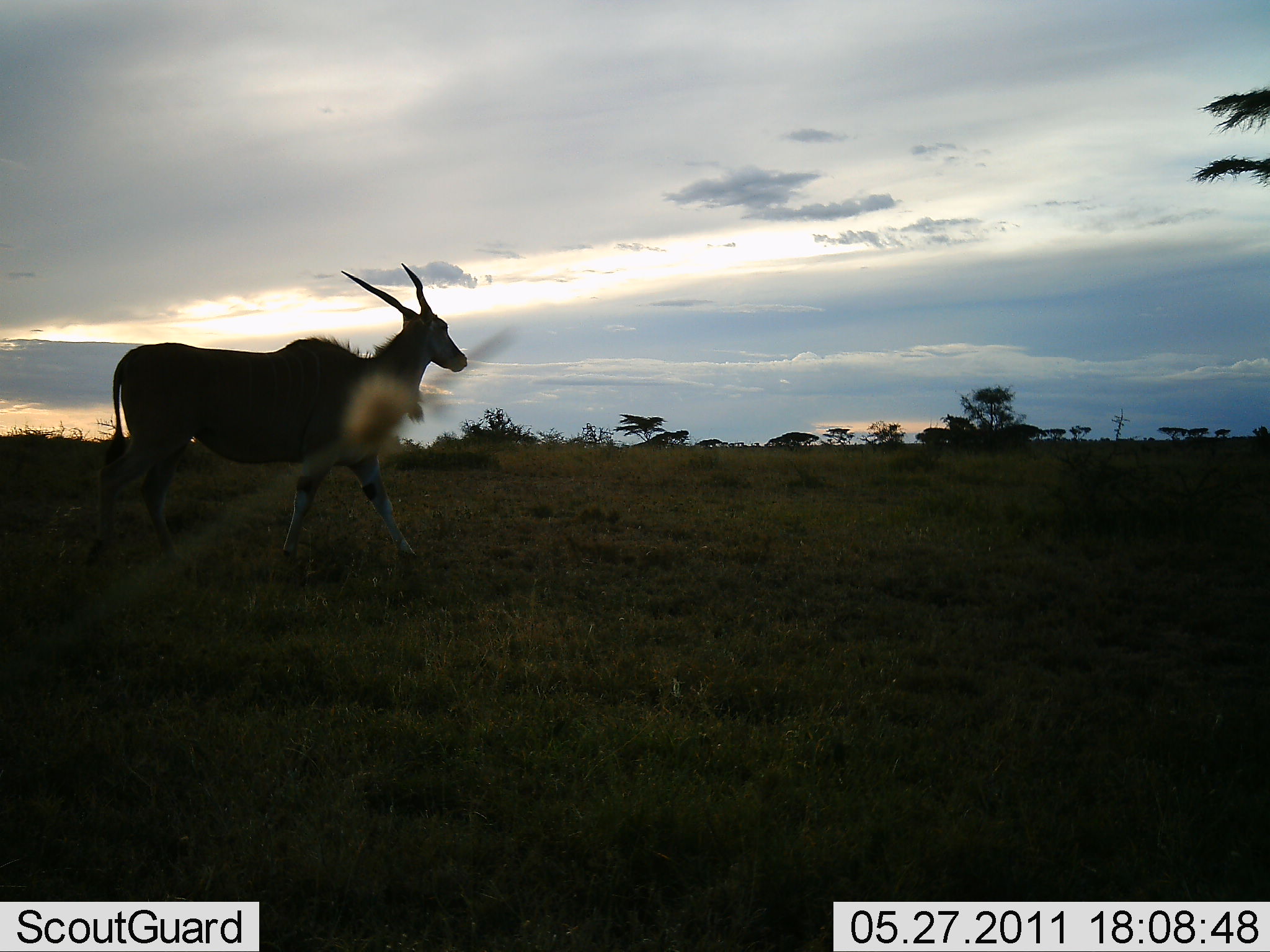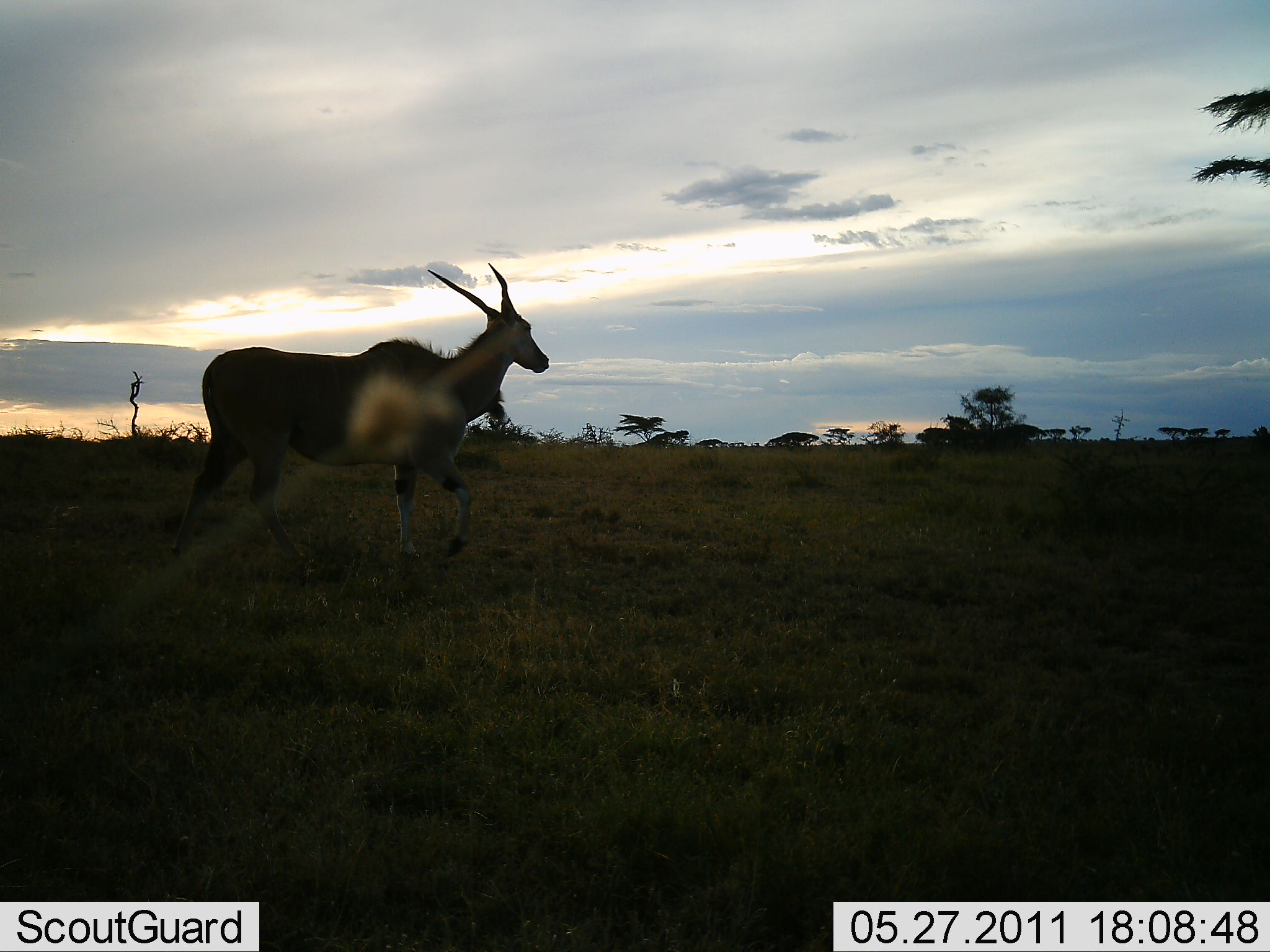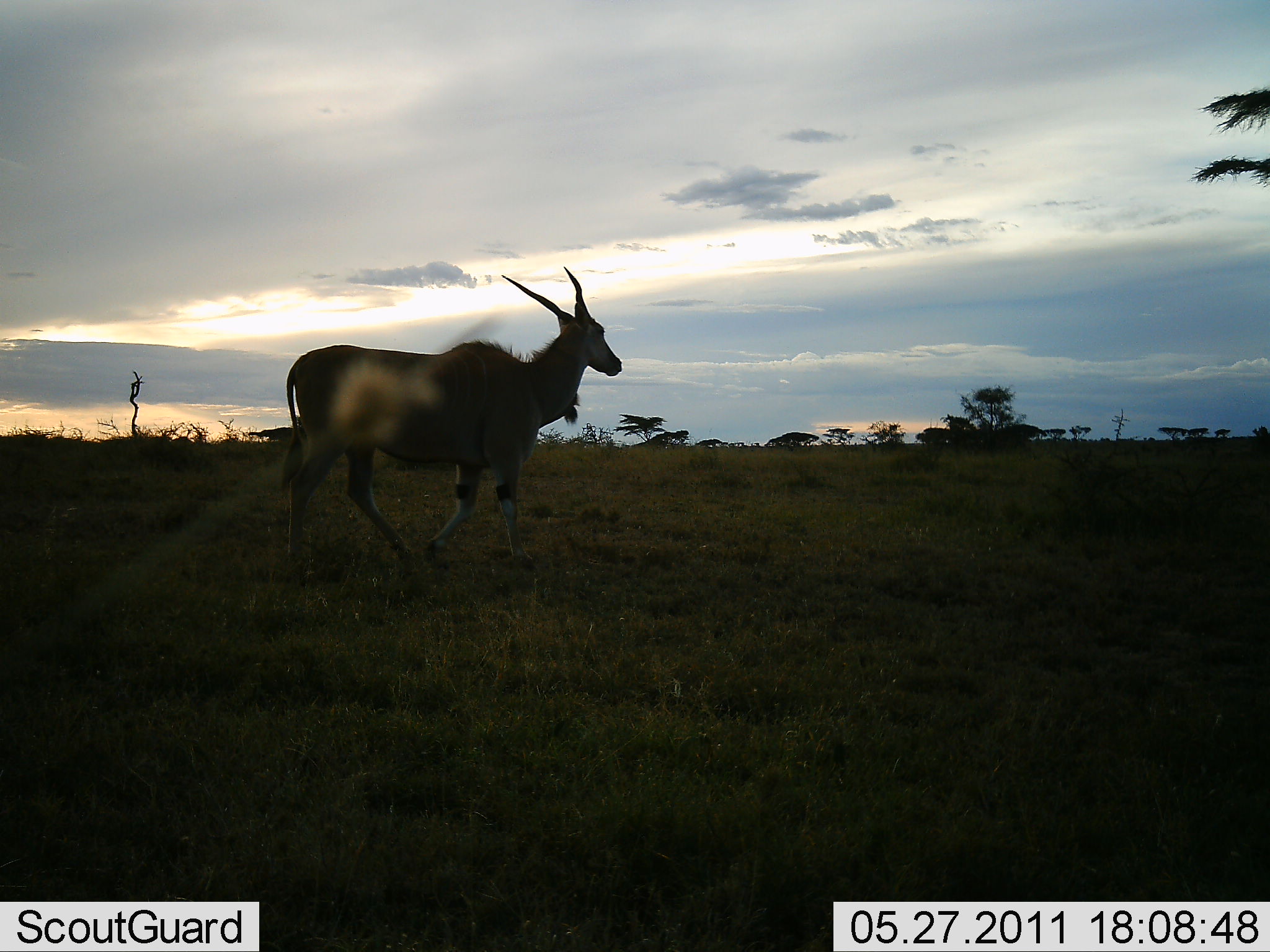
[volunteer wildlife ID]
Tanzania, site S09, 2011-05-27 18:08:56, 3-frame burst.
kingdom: Animalia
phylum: Chordata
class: Mammalia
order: Artiodactyla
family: Bovidae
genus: Tragelaphus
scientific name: Tragelaphus oryx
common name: eland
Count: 1.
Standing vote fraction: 0%.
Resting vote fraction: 0%.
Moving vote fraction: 100%.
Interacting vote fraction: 0%.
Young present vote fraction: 0%.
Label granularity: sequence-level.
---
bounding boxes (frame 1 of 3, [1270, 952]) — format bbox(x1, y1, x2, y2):
animal: bbox(102, 263, 469, 567)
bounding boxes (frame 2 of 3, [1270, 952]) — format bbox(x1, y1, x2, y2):
animal: bbox(168, 261, 549, 562)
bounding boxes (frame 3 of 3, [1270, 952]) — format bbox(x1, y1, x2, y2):
animal: bbox(280, 265, 623, 571)